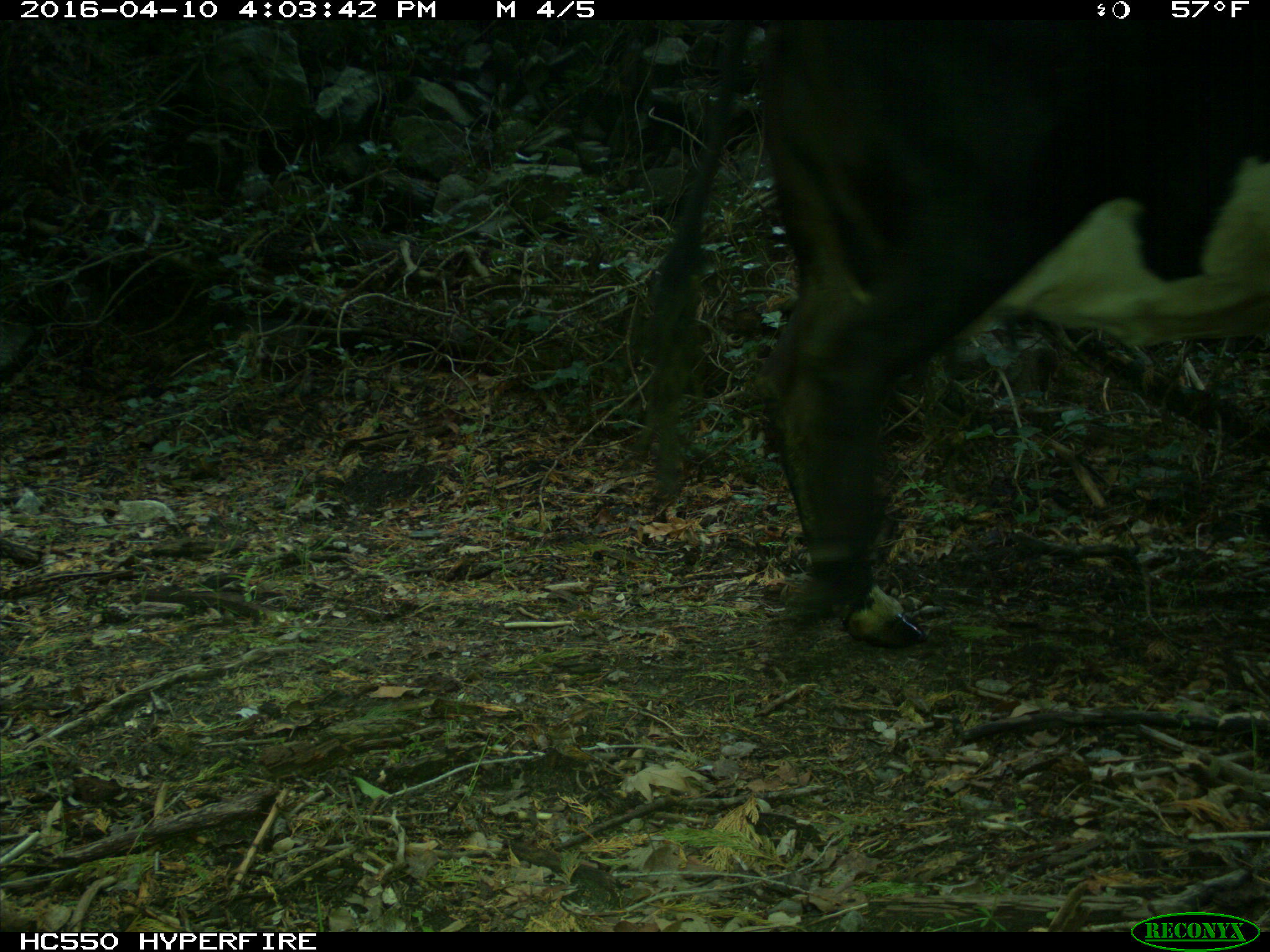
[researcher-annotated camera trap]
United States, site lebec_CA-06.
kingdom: Animalia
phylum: Chordata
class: Mammalia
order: Artiodactyla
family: Bovidae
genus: Bos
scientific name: Bos taurus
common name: domestic cow